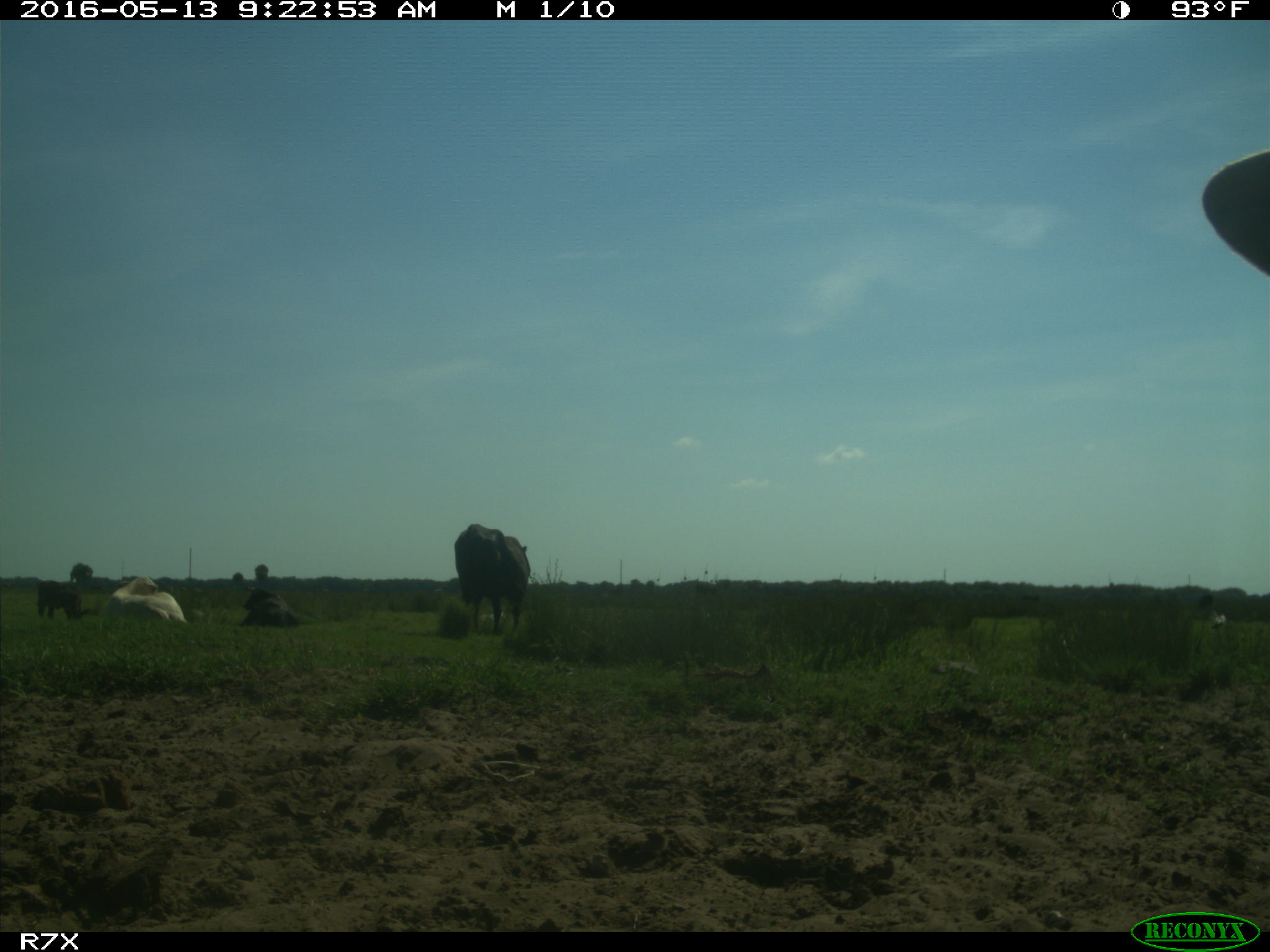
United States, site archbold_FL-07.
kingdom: Animalia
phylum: Chordata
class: Mammalia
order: Artiodactyla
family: Bovidae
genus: Bos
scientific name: Bos taurus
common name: domestic cow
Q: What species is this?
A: Bos taurus (domestic cow).